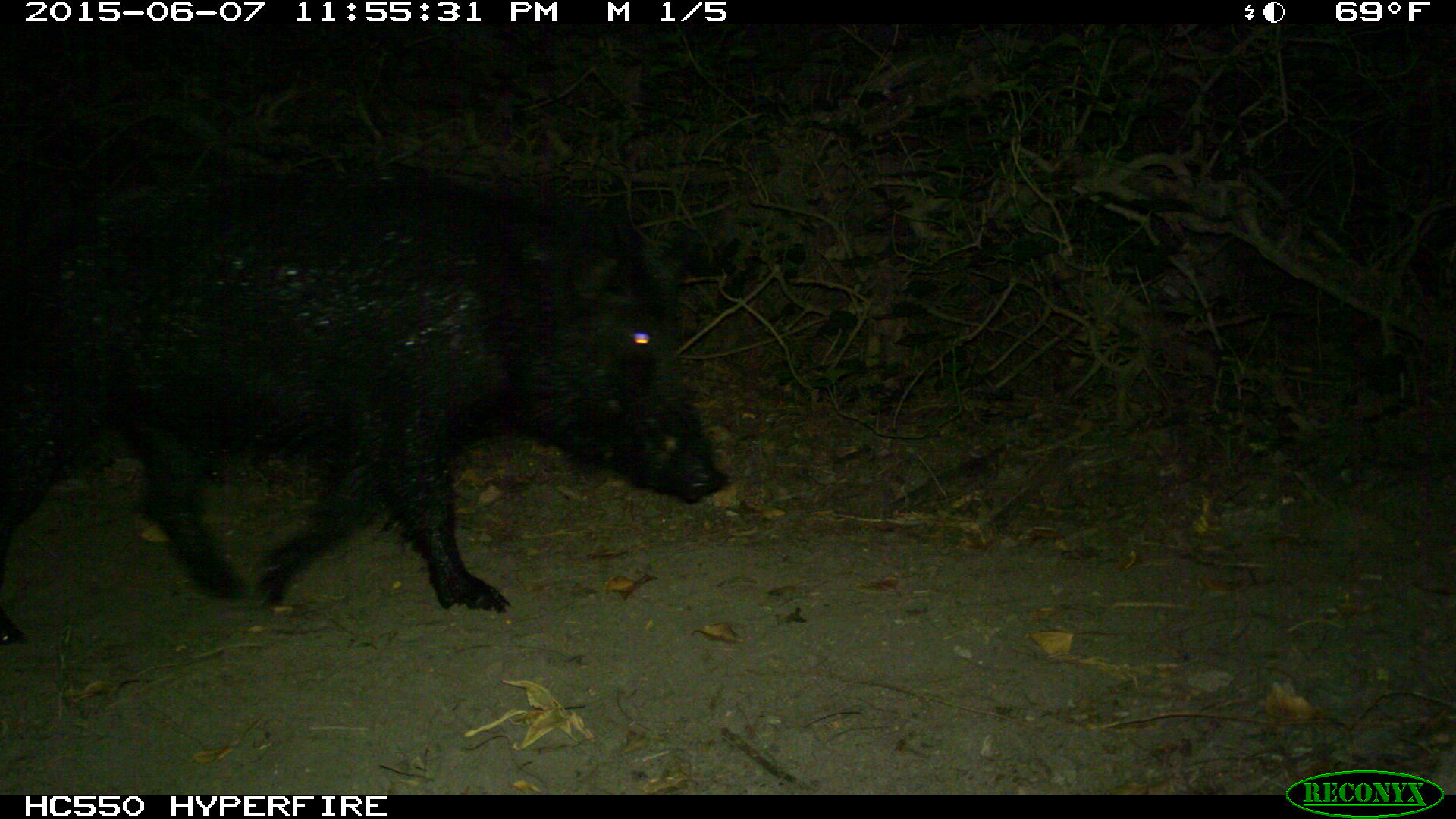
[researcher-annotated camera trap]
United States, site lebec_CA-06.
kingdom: Animalia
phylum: Chordata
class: Mammalia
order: Artiodactyla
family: Suidae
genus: Sus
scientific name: Sus scrofa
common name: wild boar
Sus scrofa (wild boar).